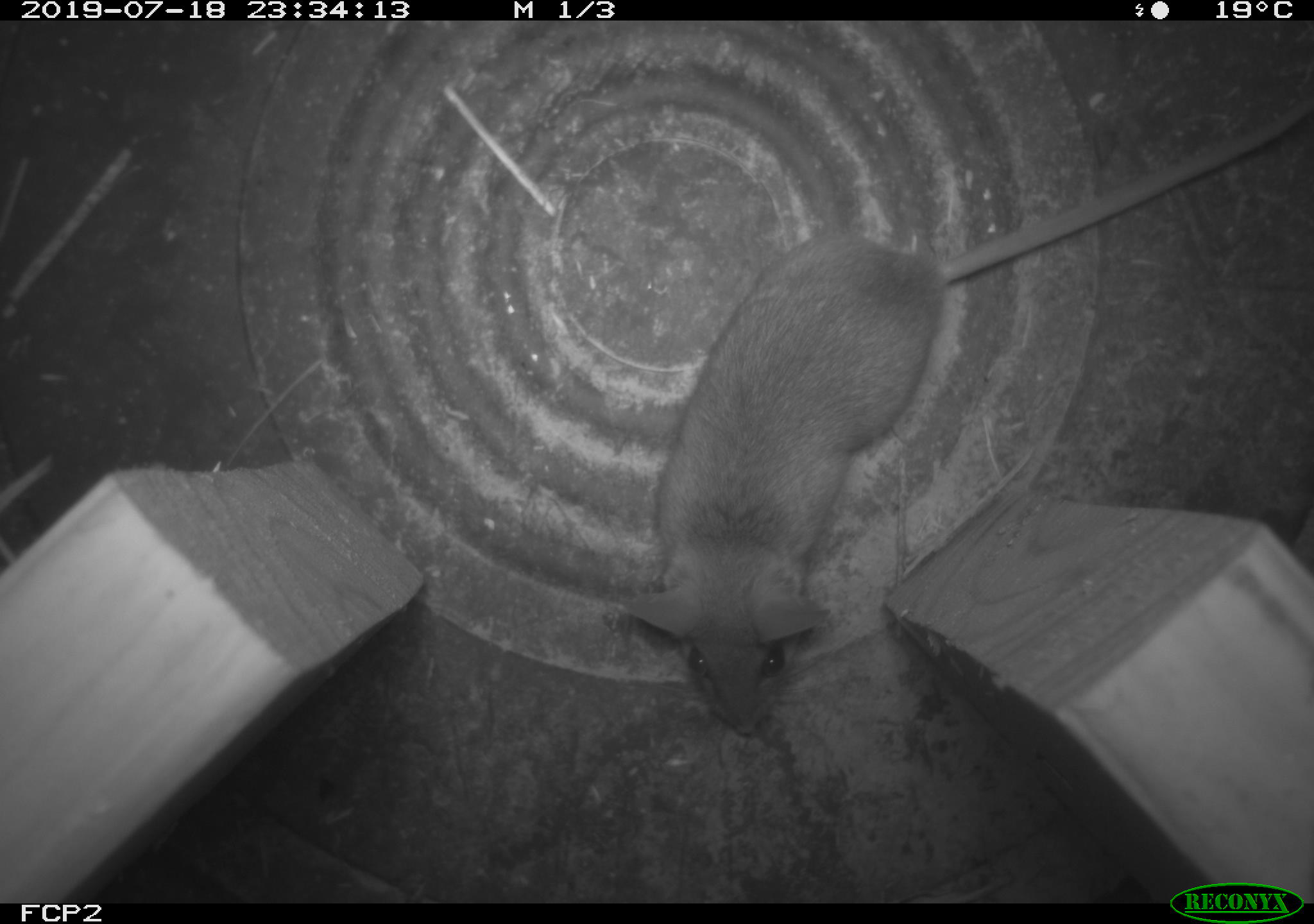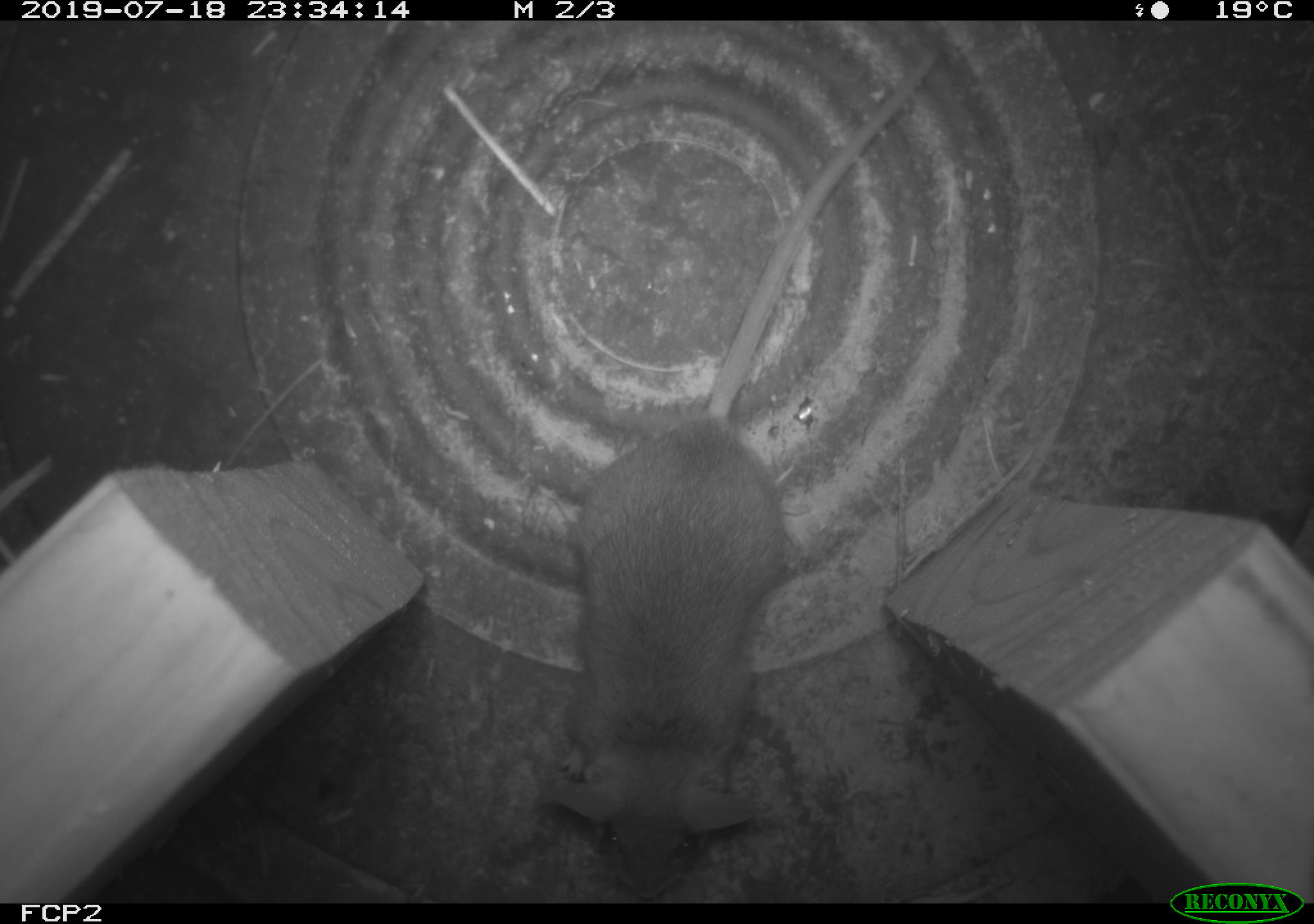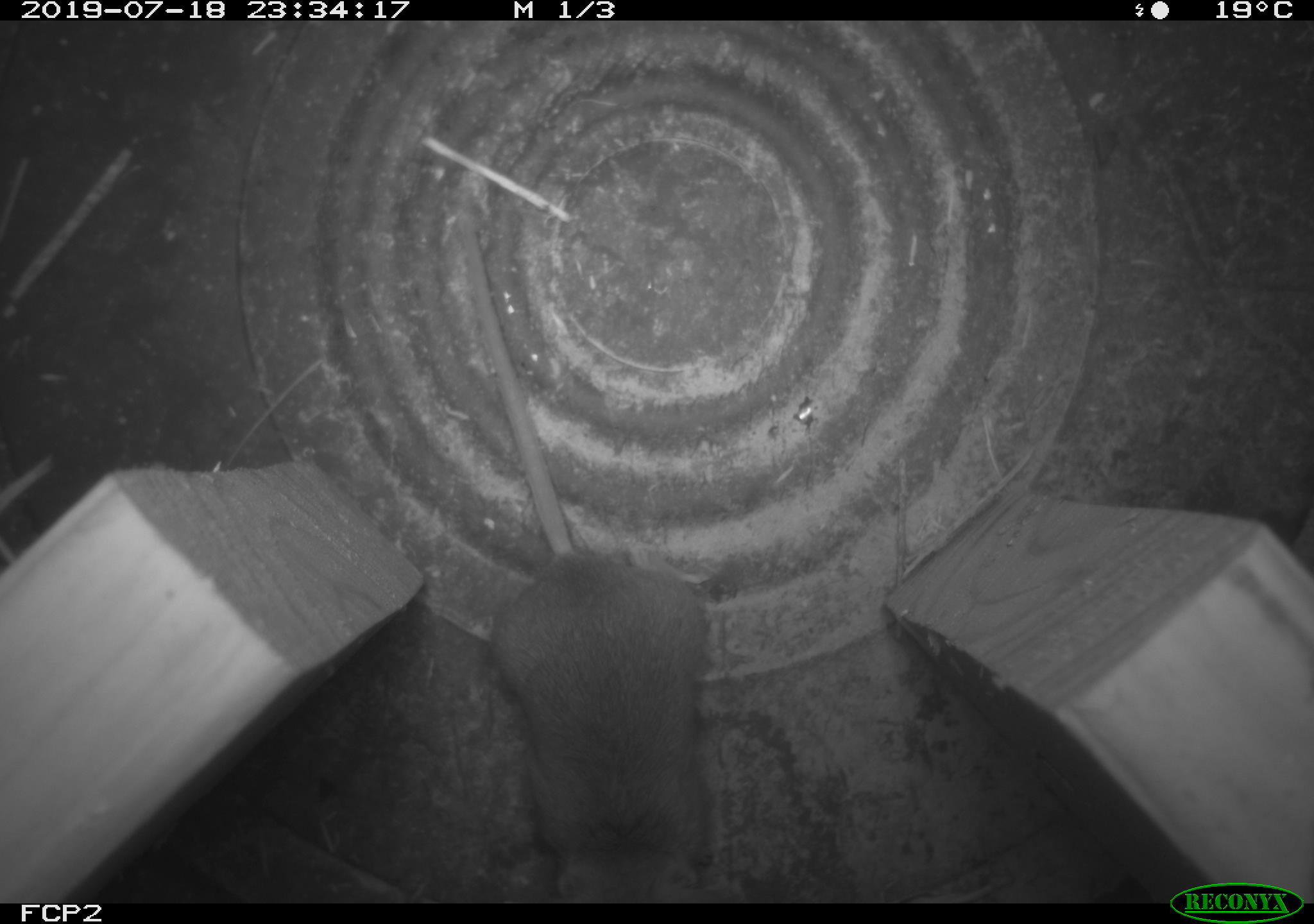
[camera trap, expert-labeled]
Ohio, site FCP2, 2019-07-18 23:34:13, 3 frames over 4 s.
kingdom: Animalia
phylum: Chordata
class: Mammalia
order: Rodentia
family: Cricetidae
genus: Peromyscus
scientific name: Peromyscus leucopus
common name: white-footed mouse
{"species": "white-footed mouse (Peromyscus leucopus)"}